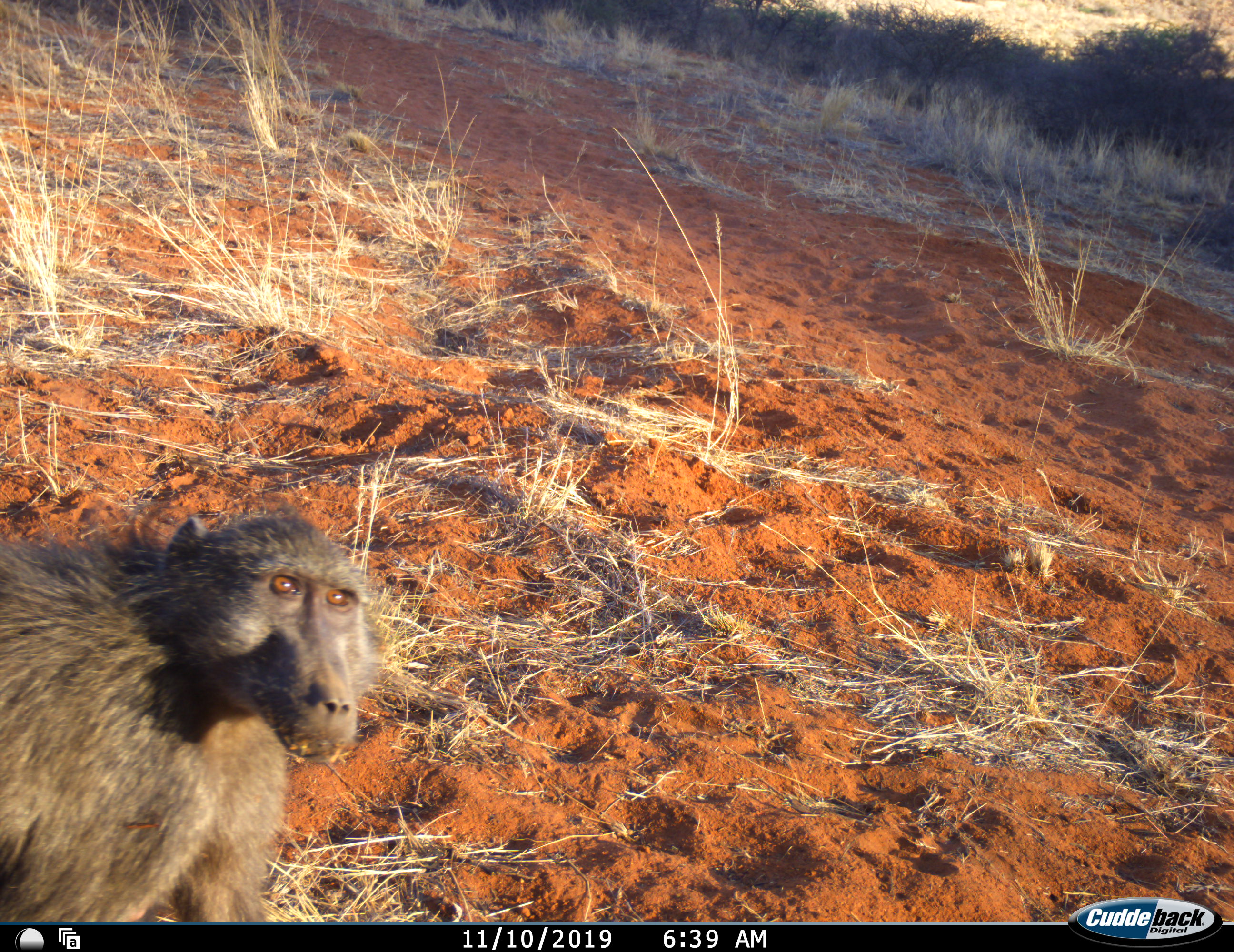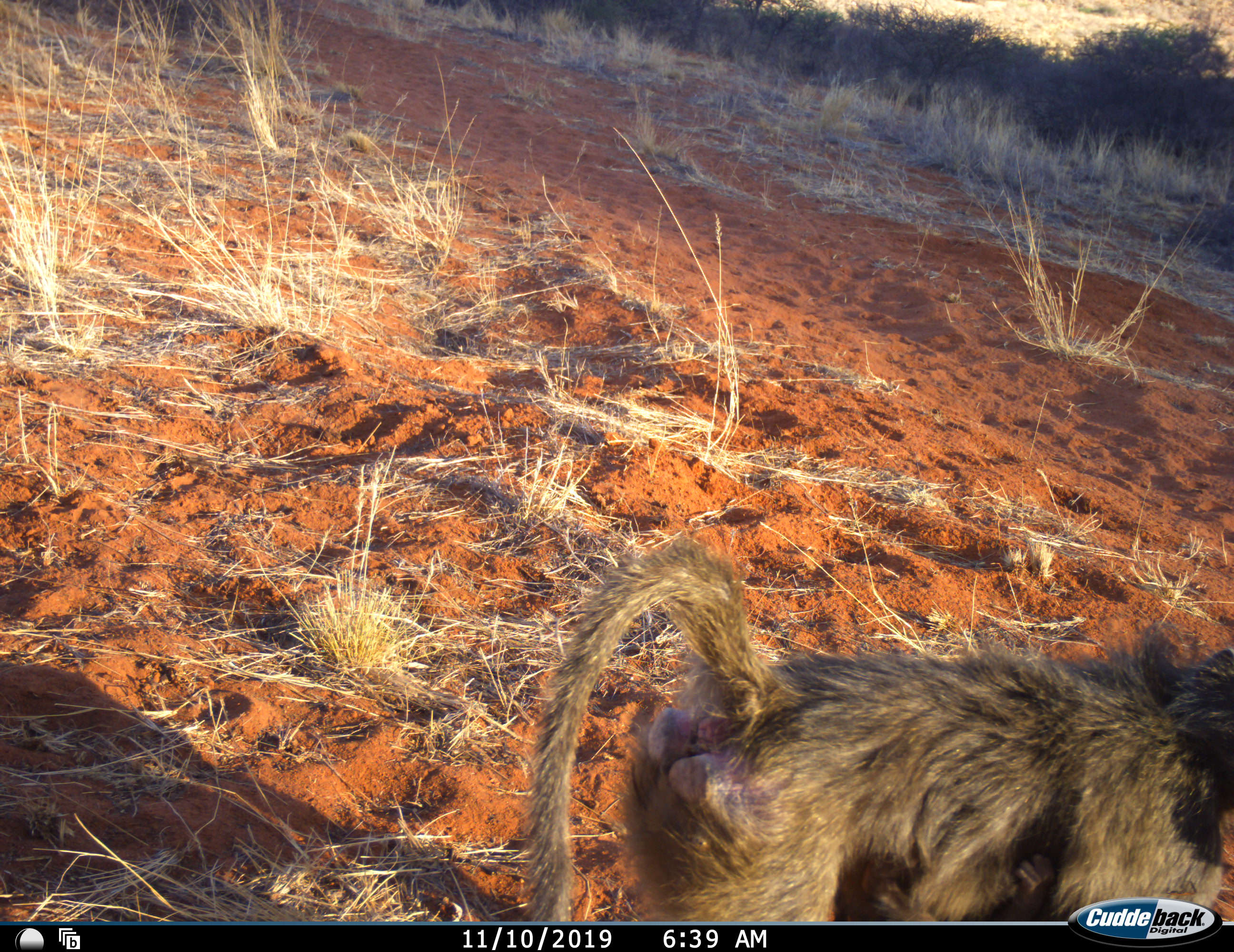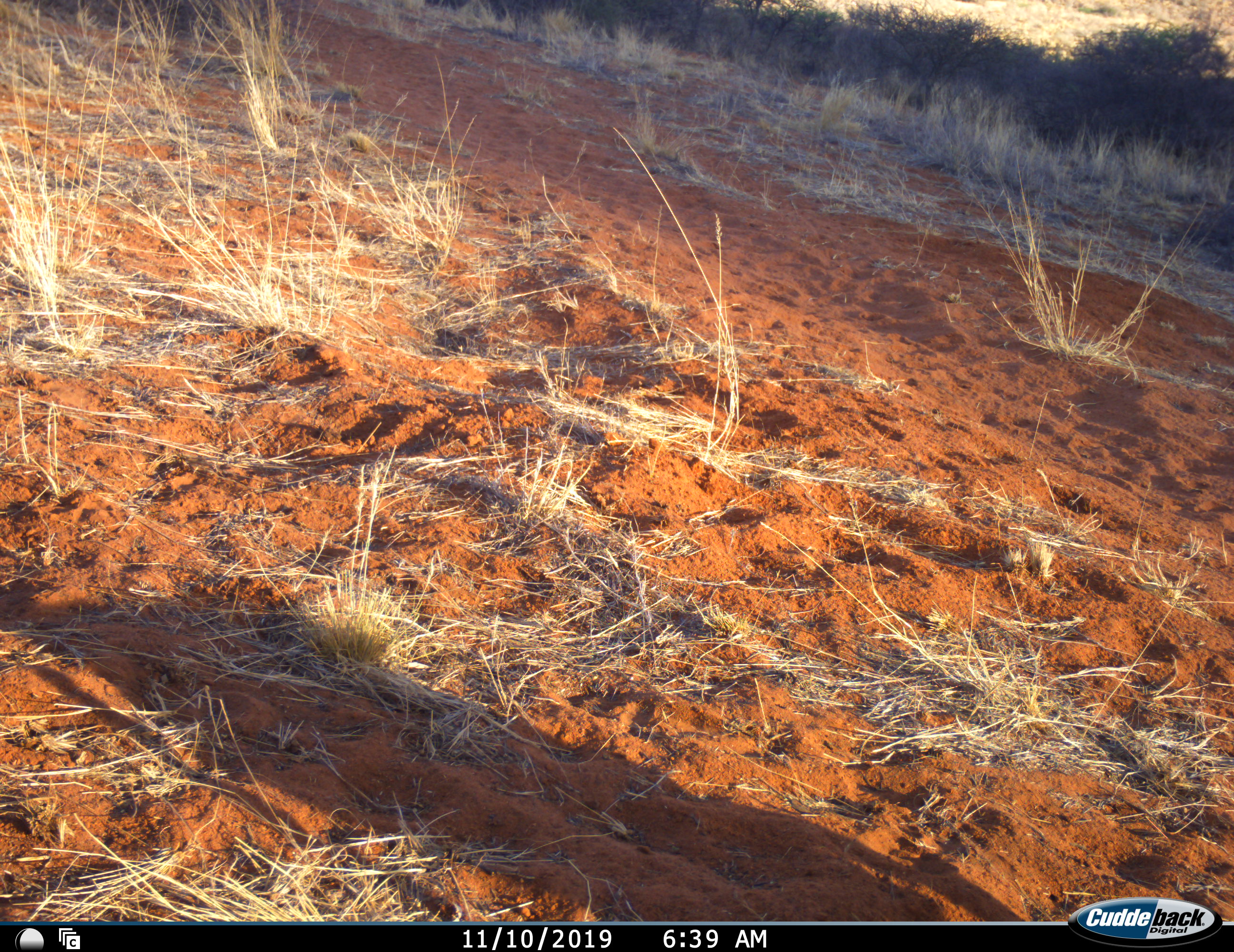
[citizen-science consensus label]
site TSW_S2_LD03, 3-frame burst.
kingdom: Animalia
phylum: Chordata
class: Mammalia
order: Primates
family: Cercopithecidae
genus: Papio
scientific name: Papio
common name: baboon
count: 1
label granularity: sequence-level